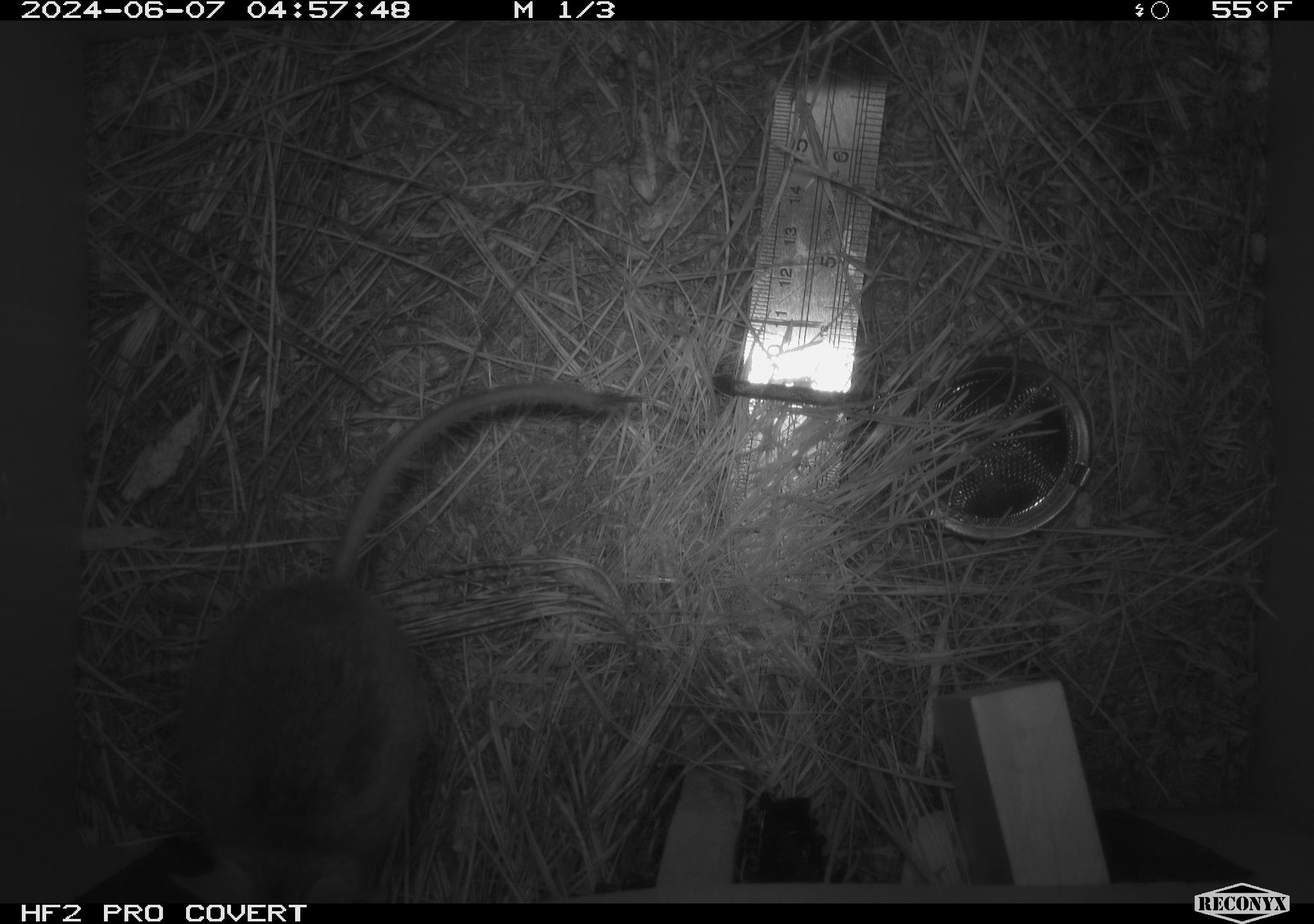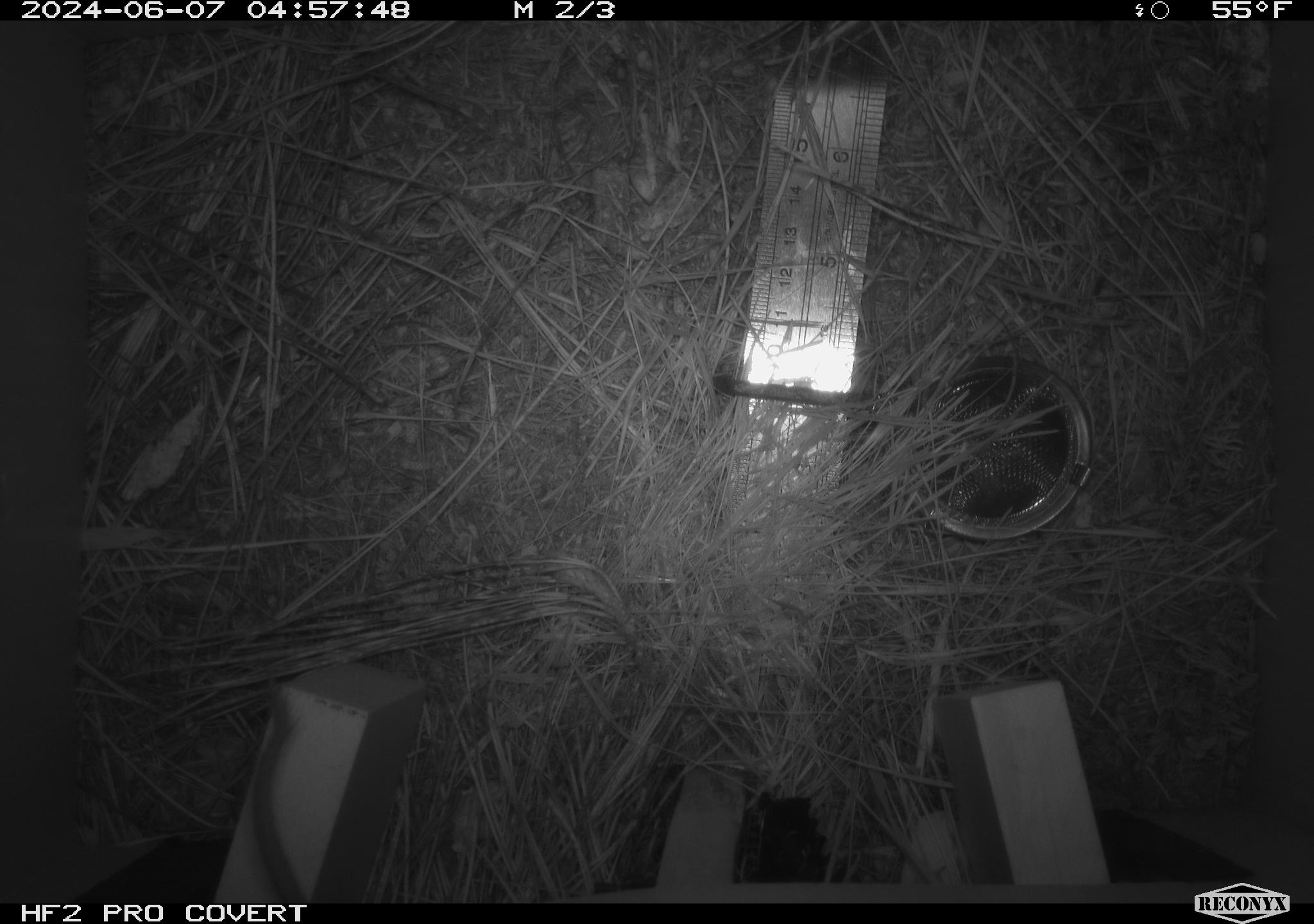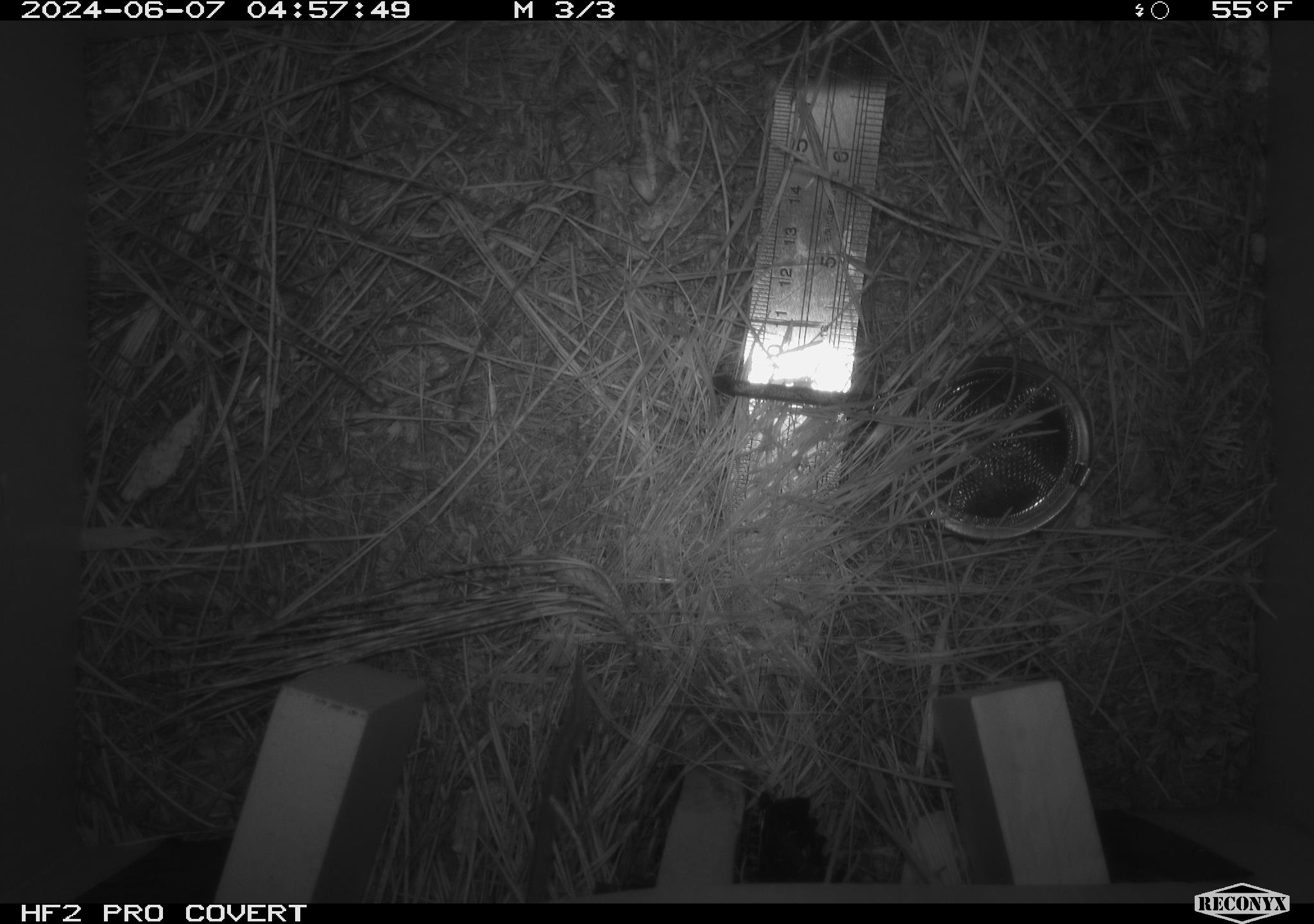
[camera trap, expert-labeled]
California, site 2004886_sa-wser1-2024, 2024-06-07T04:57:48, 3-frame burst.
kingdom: Animalia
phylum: Chordata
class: Mammalia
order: Rodentia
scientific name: Rodentia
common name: mouse species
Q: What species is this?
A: Mouse species (Rodentia).